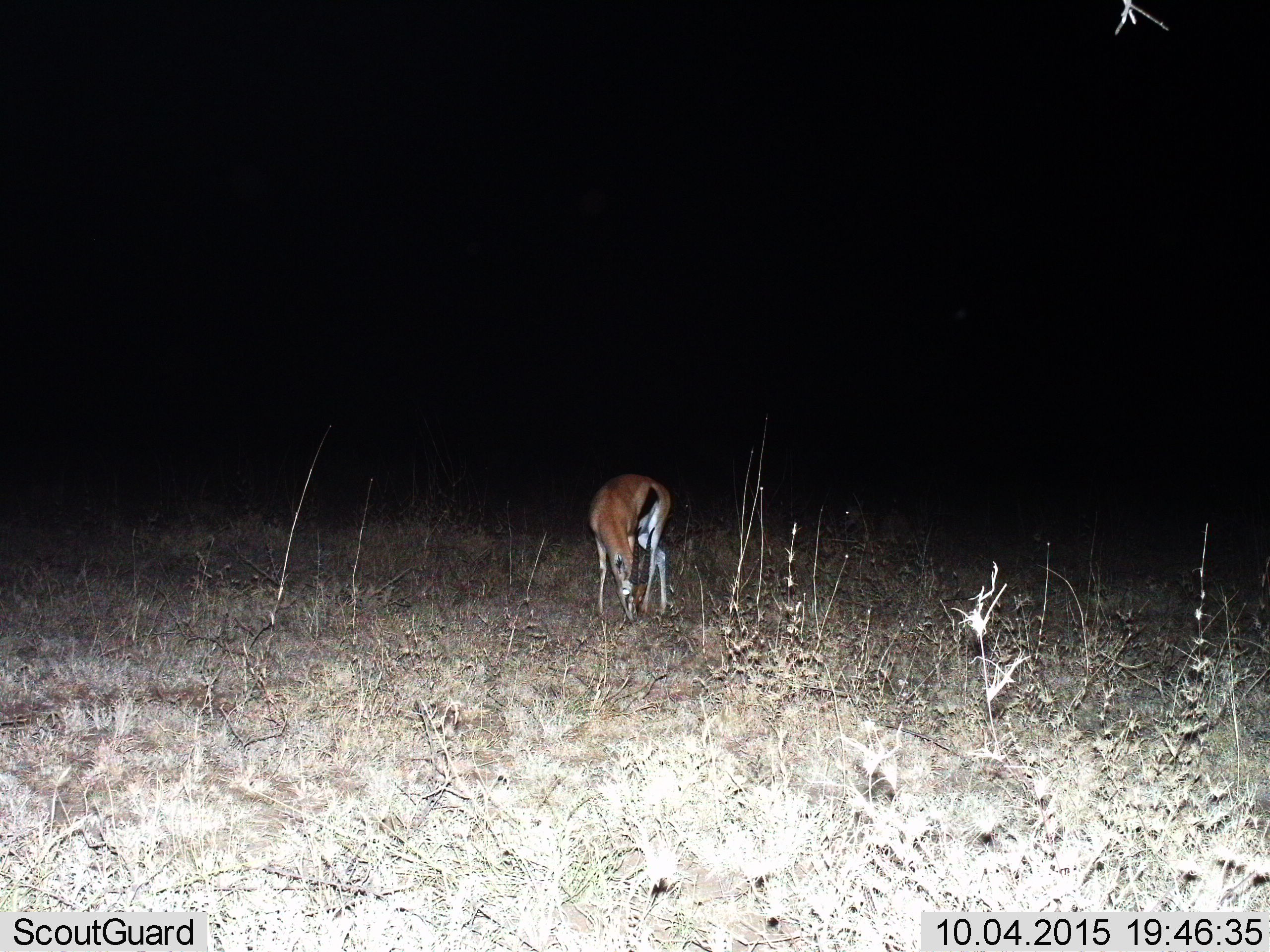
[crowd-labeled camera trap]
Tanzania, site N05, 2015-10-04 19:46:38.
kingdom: Animalia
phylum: Chordata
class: Mammalia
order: Artiodactyla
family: Bovidae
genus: Eudorcas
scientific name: Eudorcas thomsonii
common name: thomson's gazelle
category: gazellethomsons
Gazellethomsons (thomson's gazelle) (Eudorcas thomsonii), count 1. Behavior (volunteer vote fractions): standing 11%, resting 0%, moving 0%, interacting 0%. Young present (vote fraction): 0%. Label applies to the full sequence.